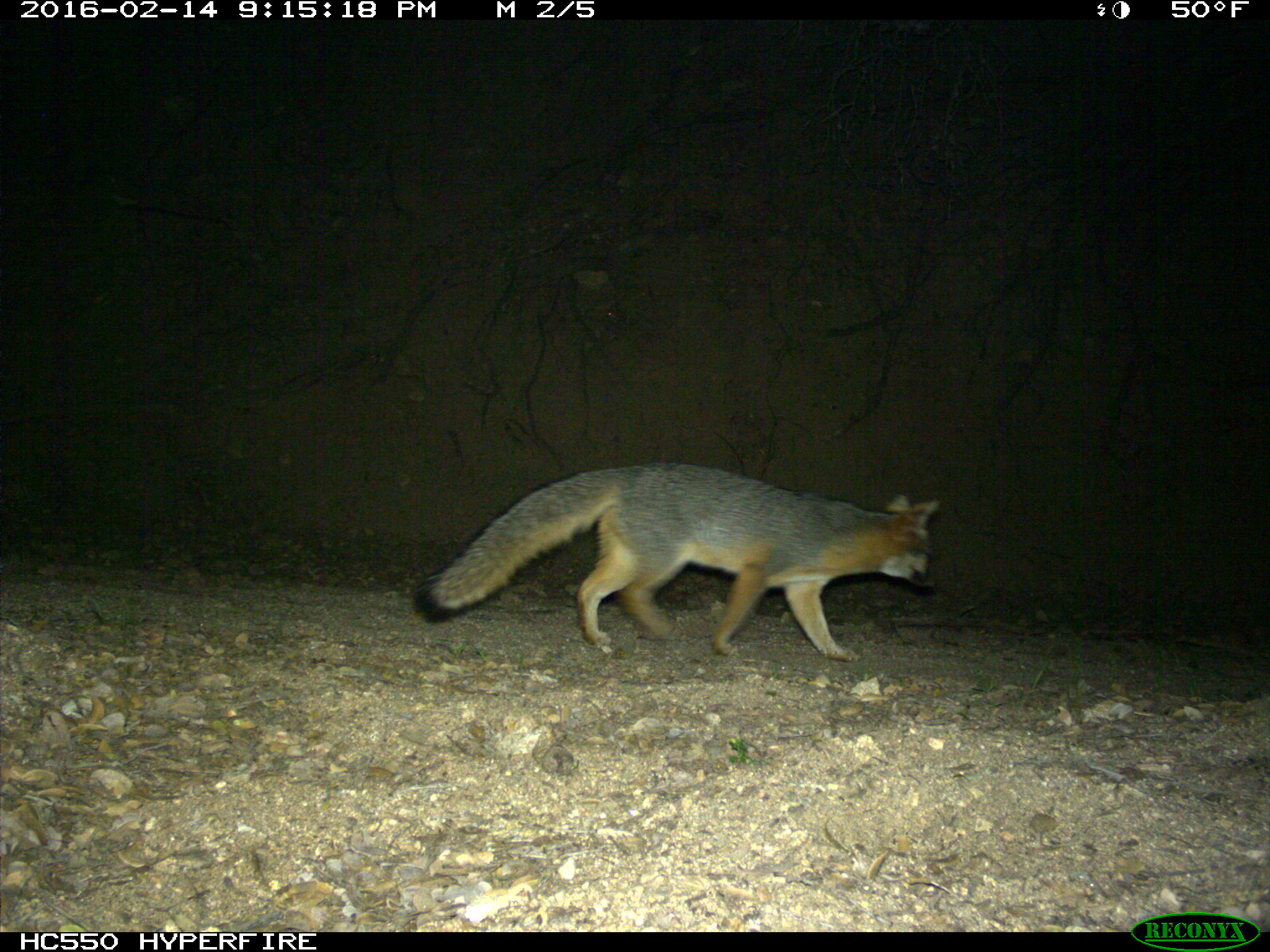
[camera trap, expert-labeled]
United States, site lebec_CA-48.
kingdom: Animalia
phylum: Chordata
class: Mammalia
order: Carnivora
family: Canidae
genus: Urocyon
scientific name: Urocyon cinereoargenteus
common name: gray fox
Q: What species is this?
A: Urocyon cinereoargenteus (gray fox).